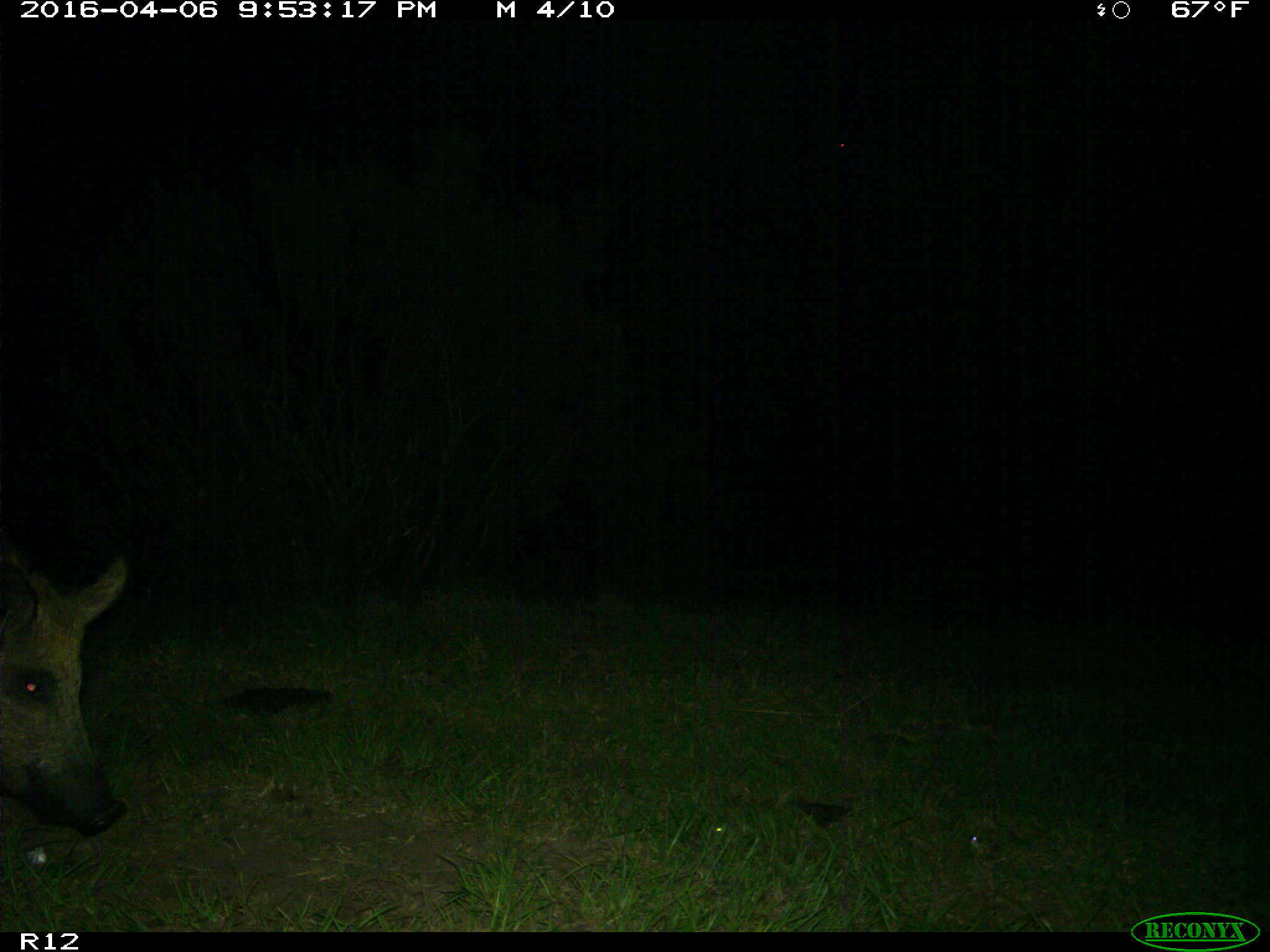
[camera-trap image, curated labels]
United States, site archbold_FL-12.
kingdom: Animalia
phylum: Chordata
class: Mammalia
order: Artiodactyla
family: Suidae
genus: Sus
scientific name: Sus scrofa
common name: wild boar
Sus scrofa (wild boar).